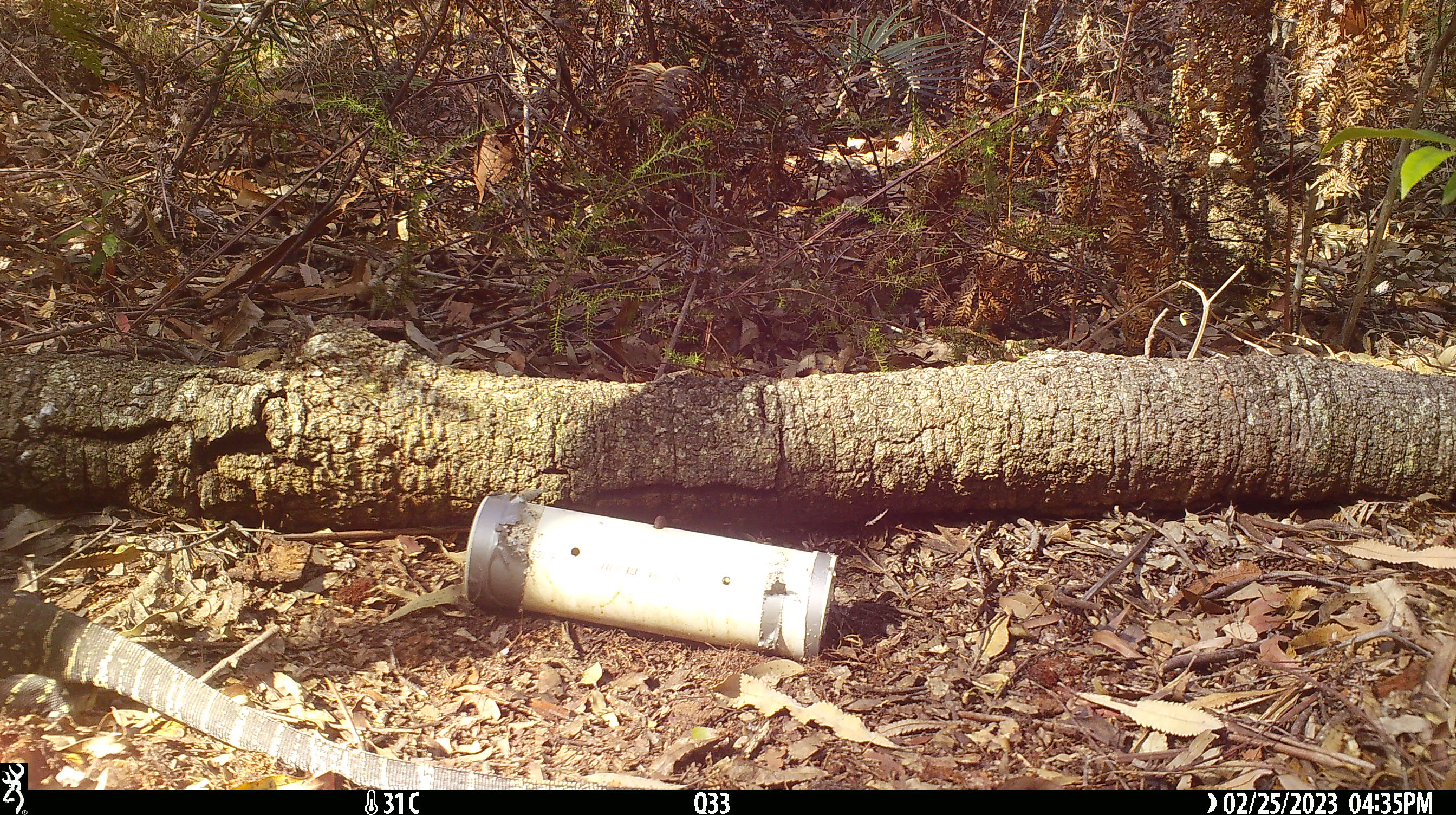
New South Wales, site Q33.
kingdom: Animalia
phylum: Chordata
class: Reptilia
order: Squamata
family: Varanidae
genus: Varanus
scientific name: Varanus varius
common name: lace monitor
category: goanna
Goanna (lace monitor) (Varanus varius).